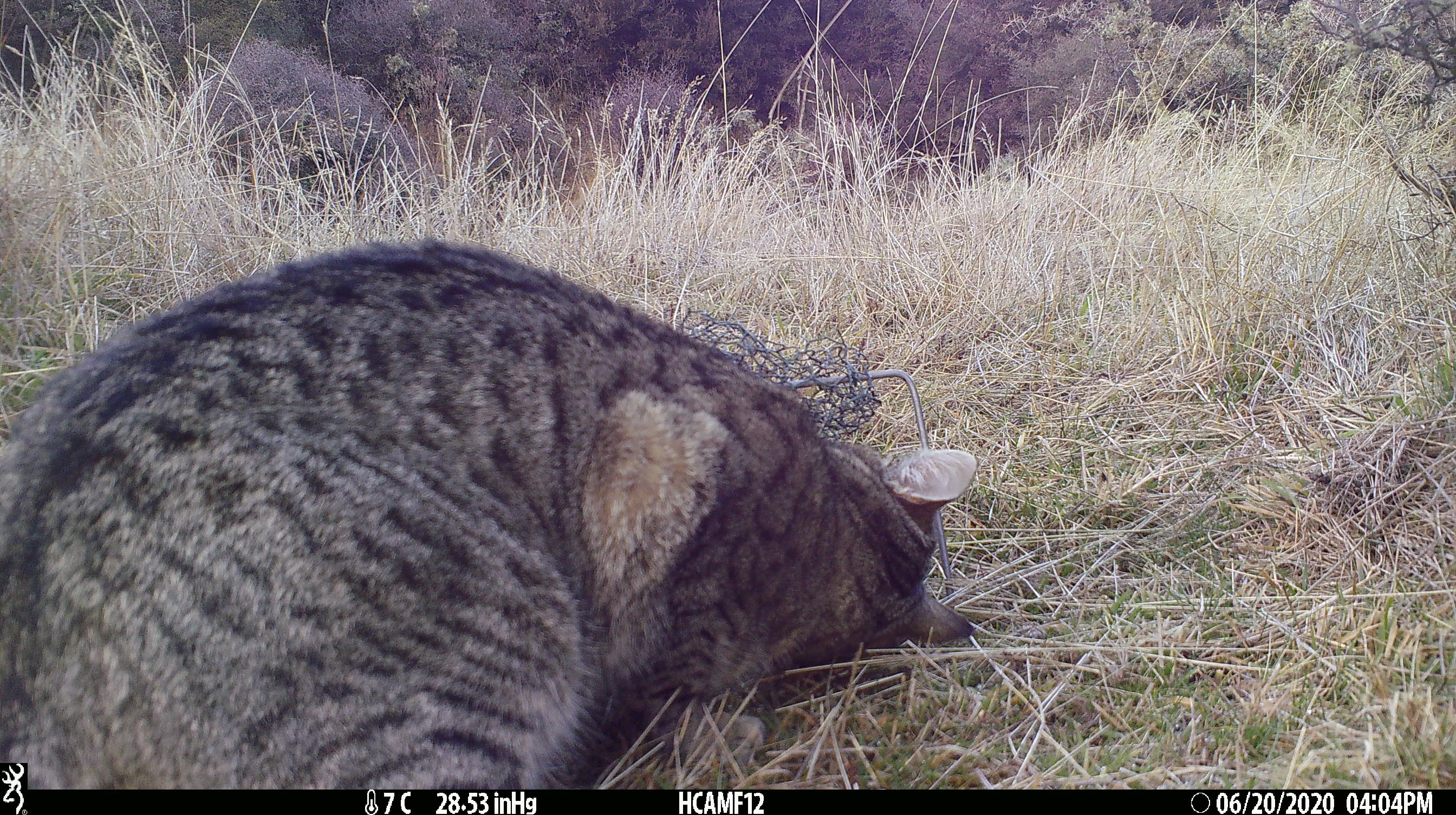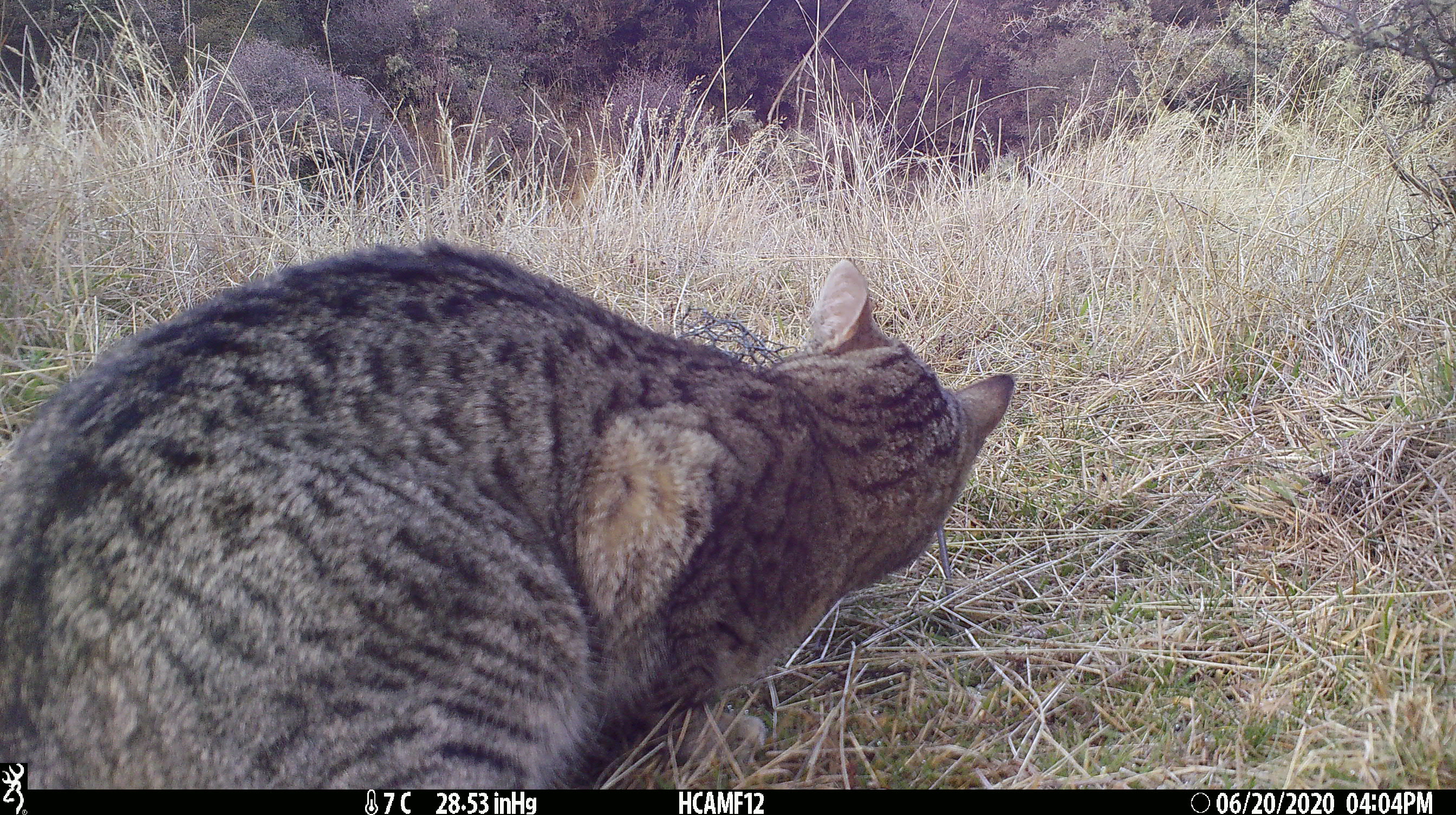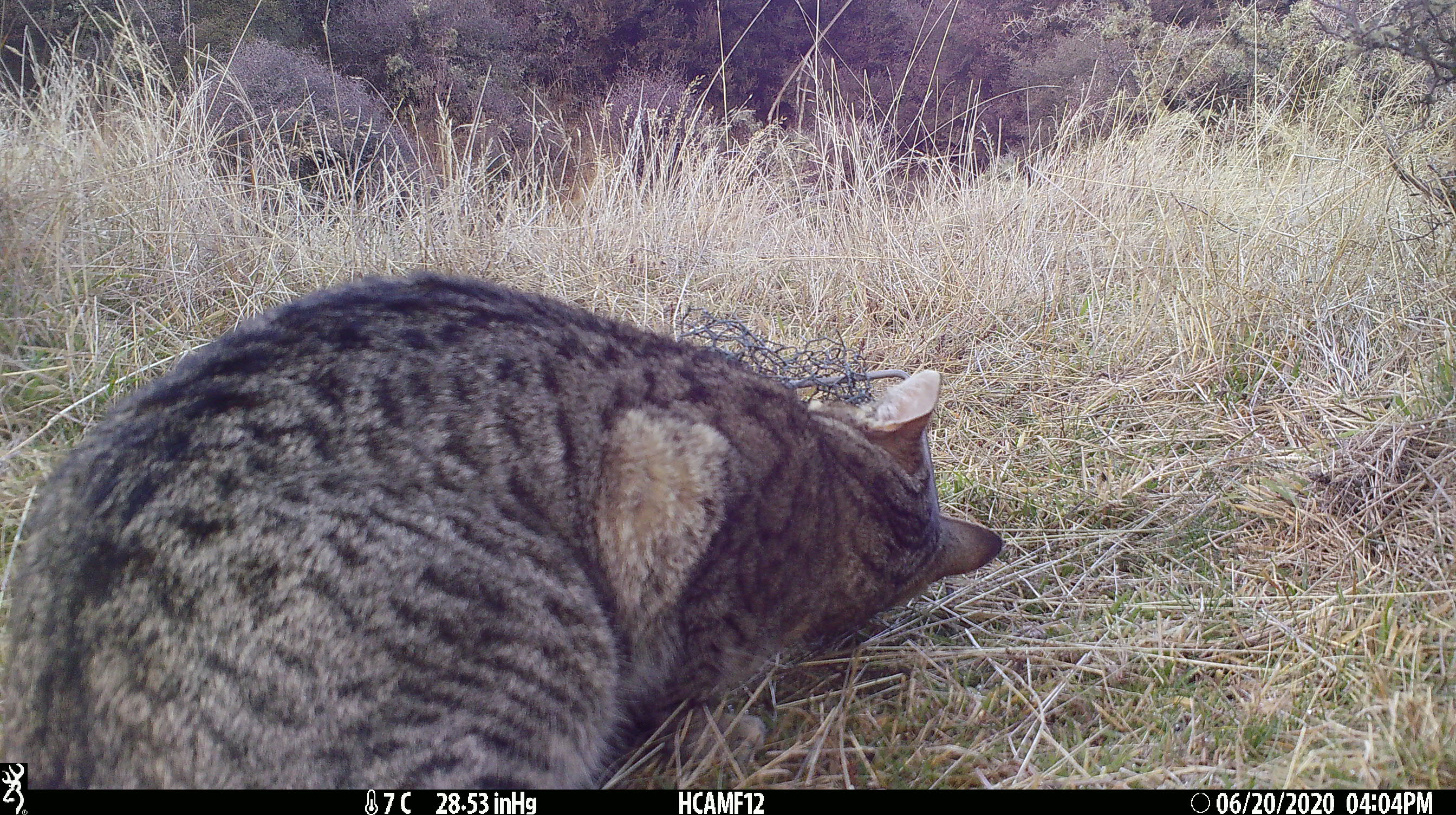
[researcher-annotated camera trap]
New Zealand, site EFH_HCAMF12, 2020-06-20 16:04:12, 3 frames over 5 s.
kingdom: Animalia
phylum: Chordata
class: Mammalia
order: Carnivora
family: Felidae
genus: Felis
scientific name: Felis catus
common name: domestic cat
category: cat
Cat (domestic cat) (Felis catus).